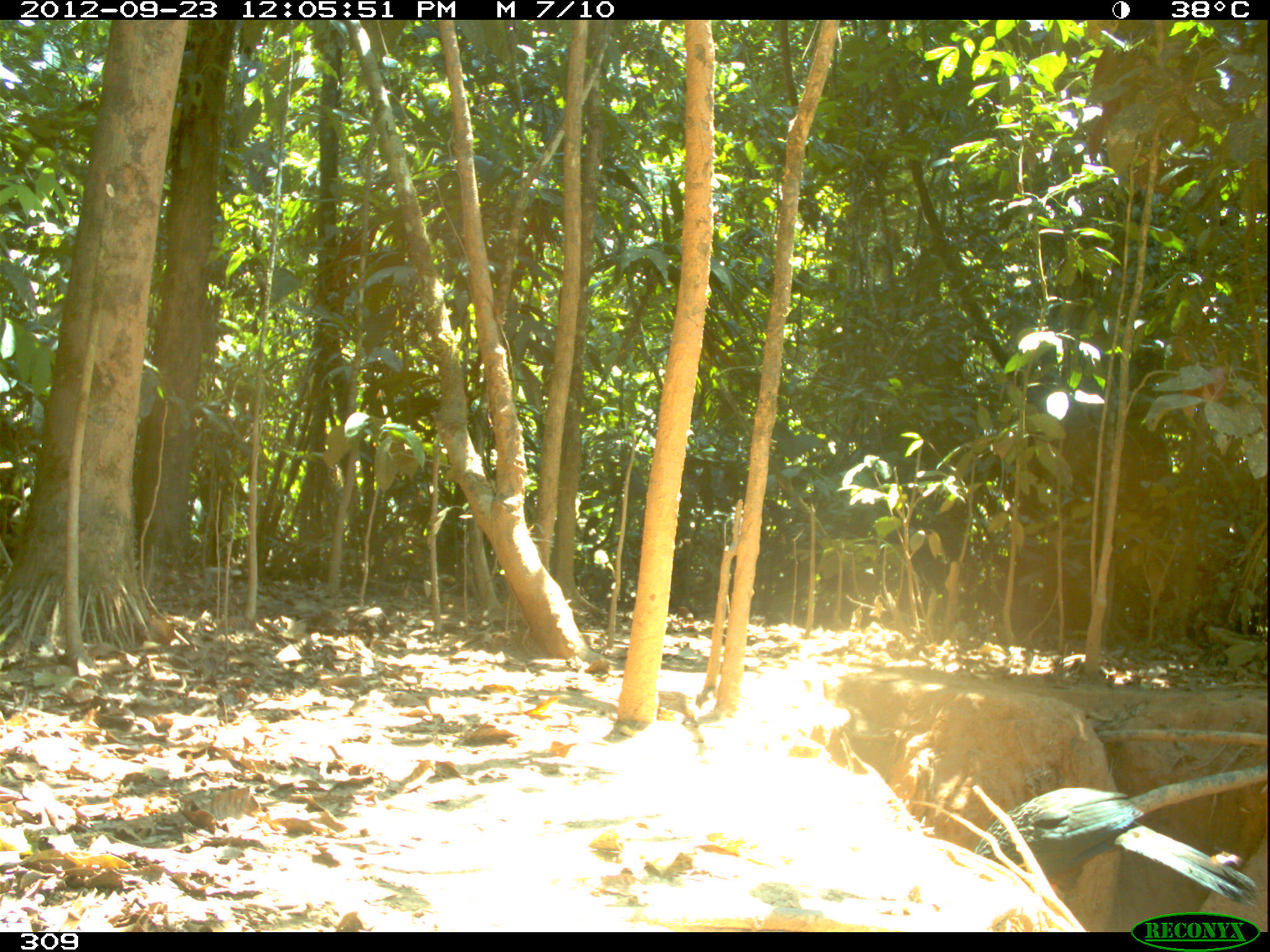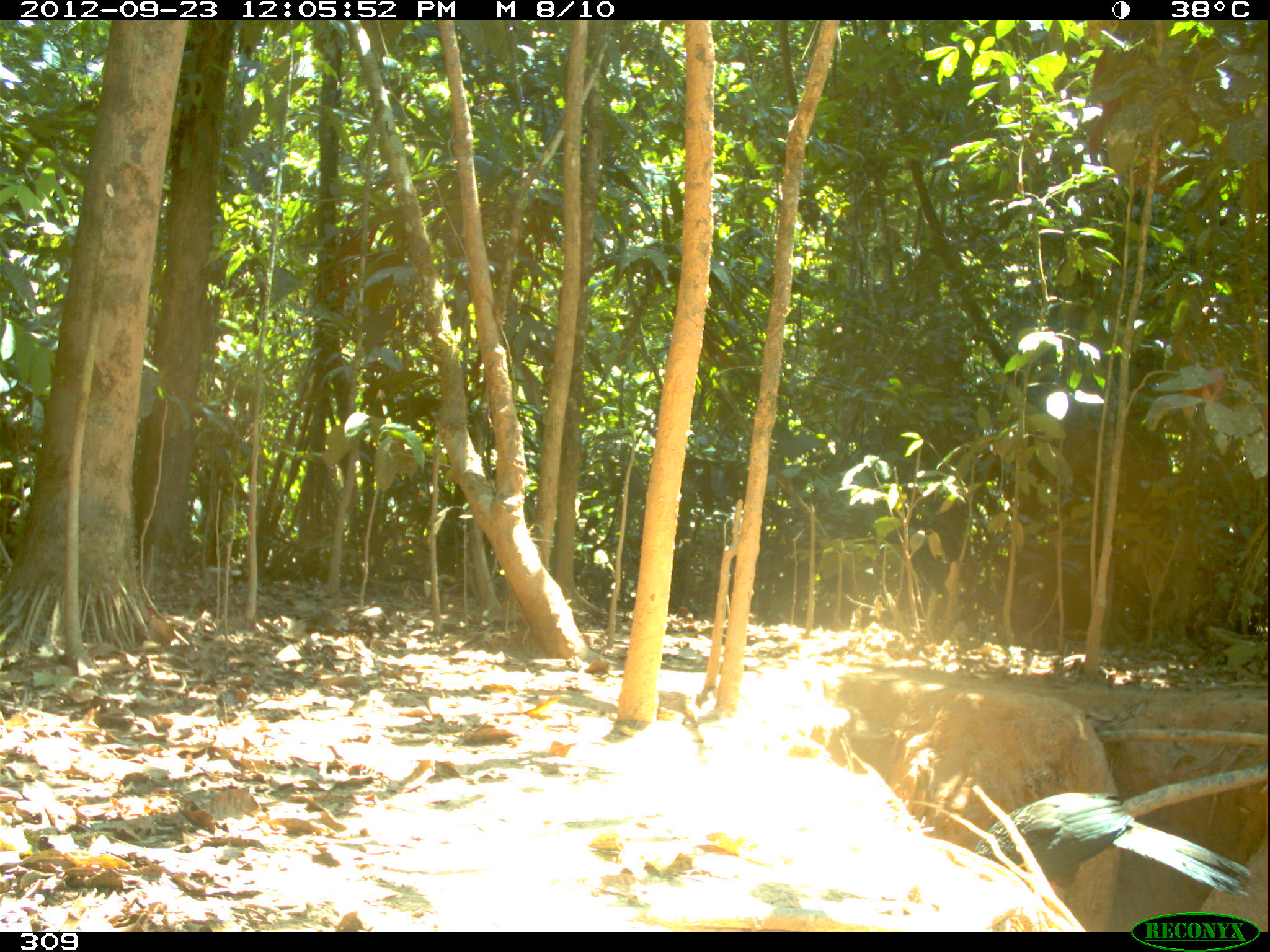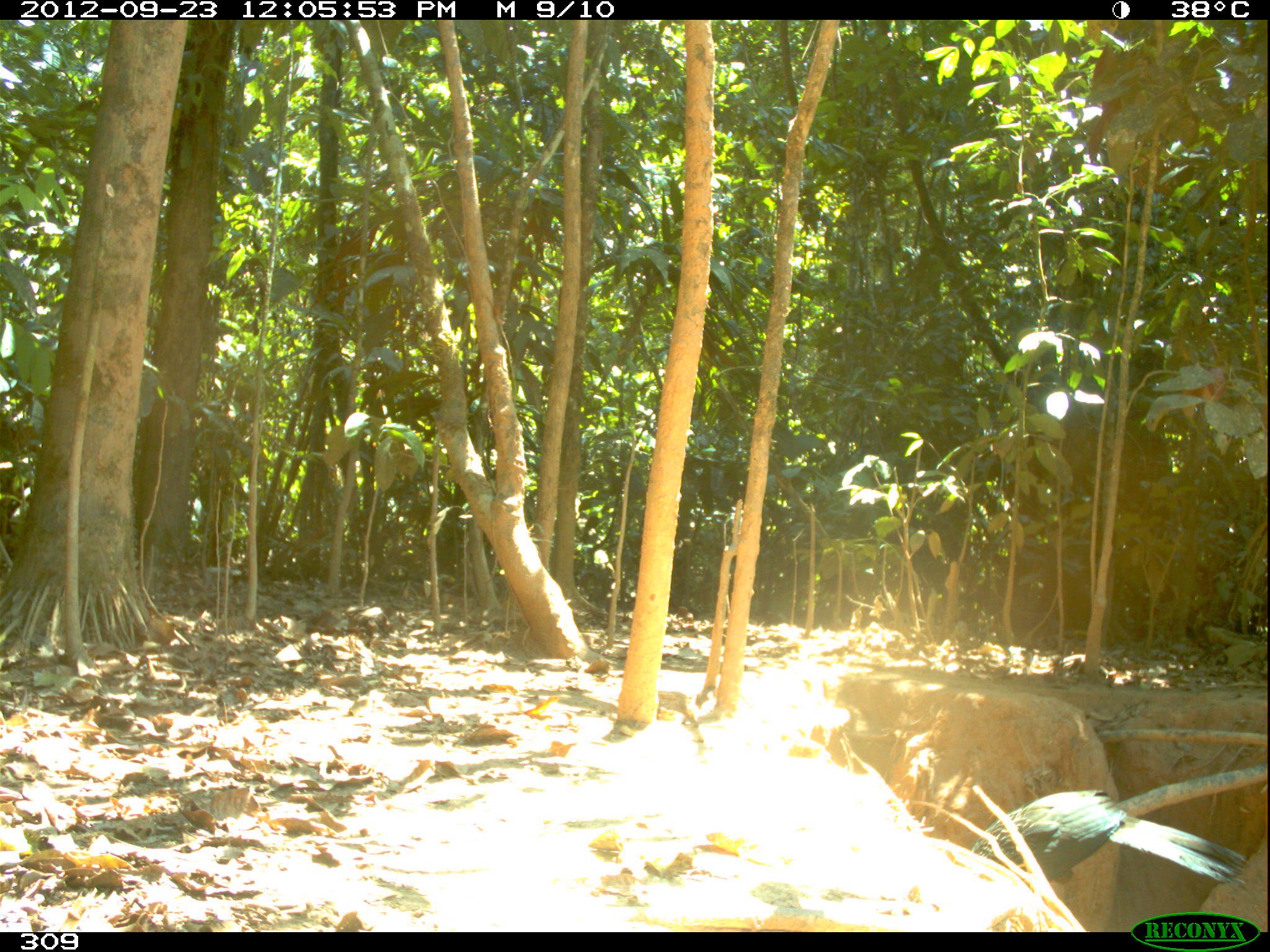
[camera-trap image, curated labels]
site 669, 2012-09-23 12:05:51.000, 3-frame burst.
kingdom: Animalia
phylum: Chordata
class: Aves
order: Galliformes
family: Cracidae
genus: Penelope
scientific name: Penelope jacquacu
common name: spix's guan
Penelope jacquacu (spix's guan).